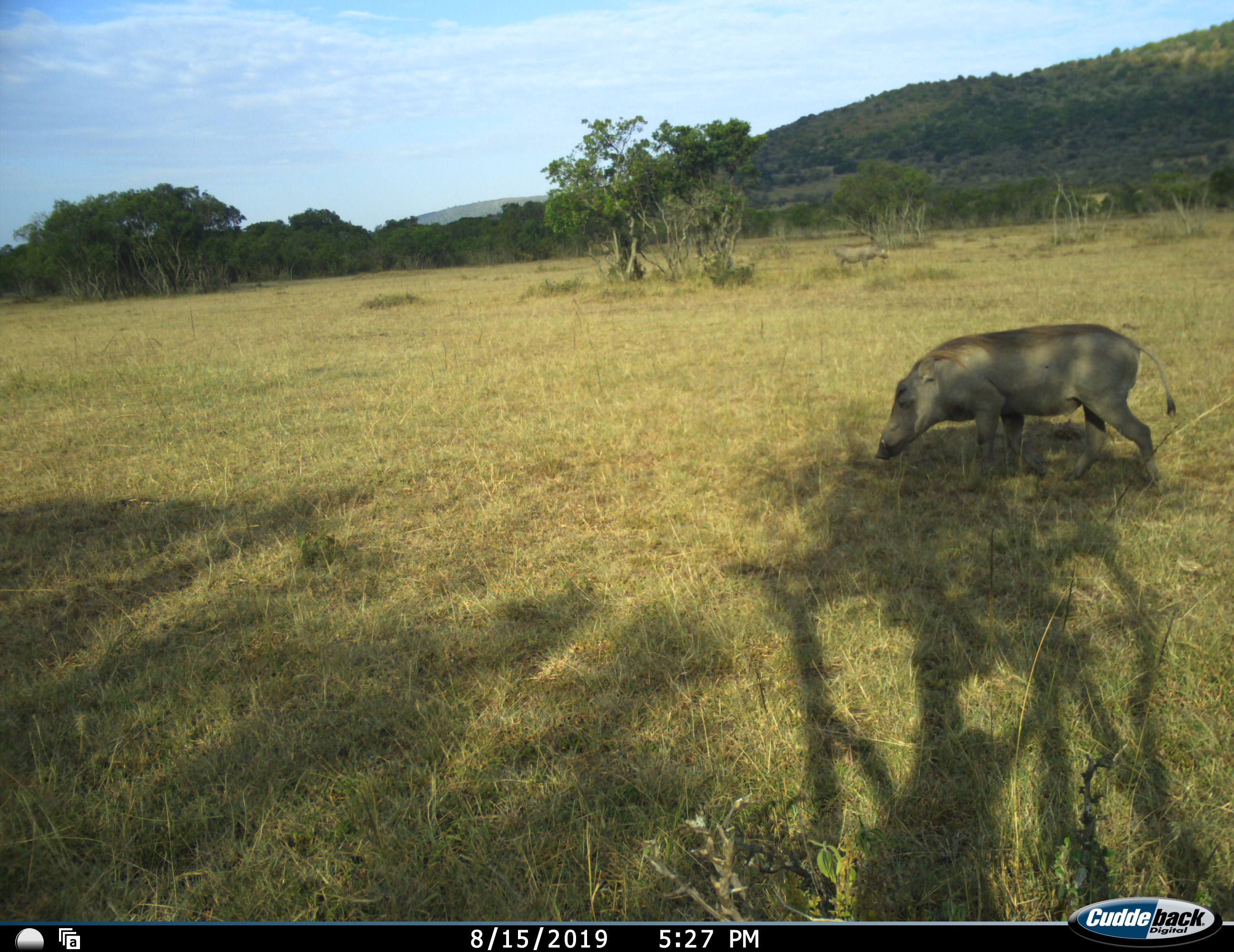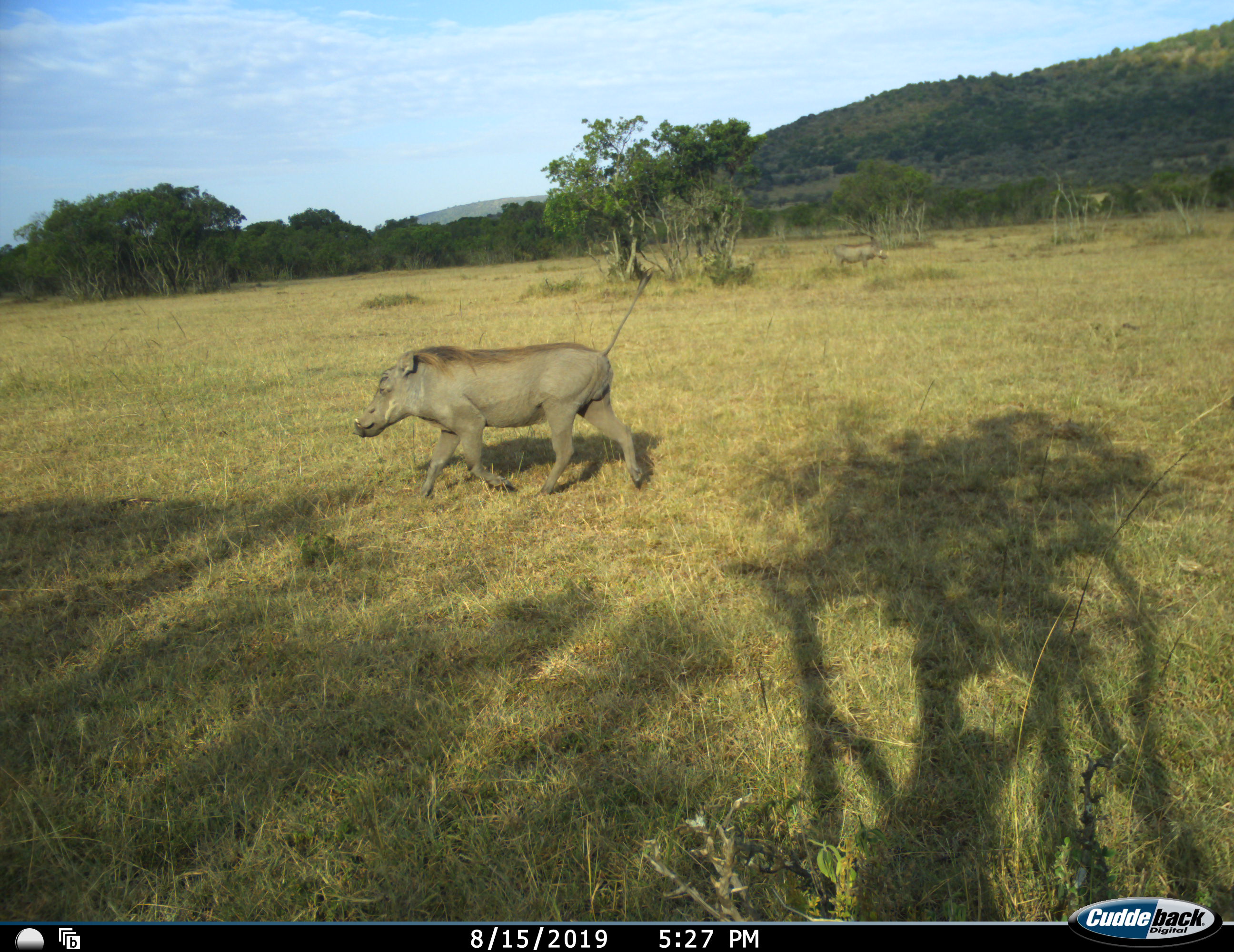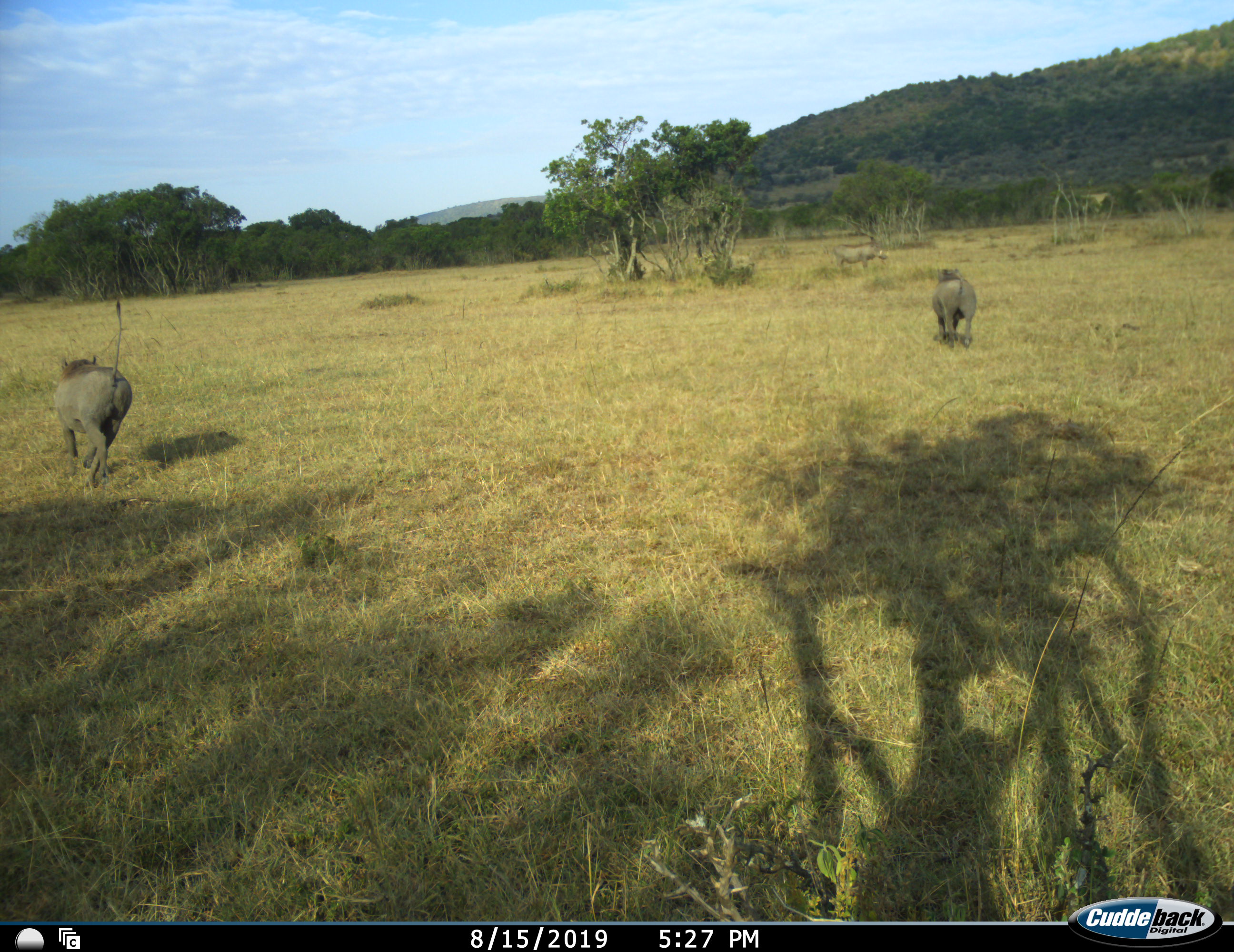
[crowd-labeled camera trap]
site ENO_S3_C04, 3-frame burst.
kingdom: Animalia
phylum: Chordata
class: Mammalia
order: Artiodactyla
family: Suidae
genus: Phacochoerus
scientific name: Phacochoerus africanus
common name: warthog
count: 3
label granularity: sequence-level